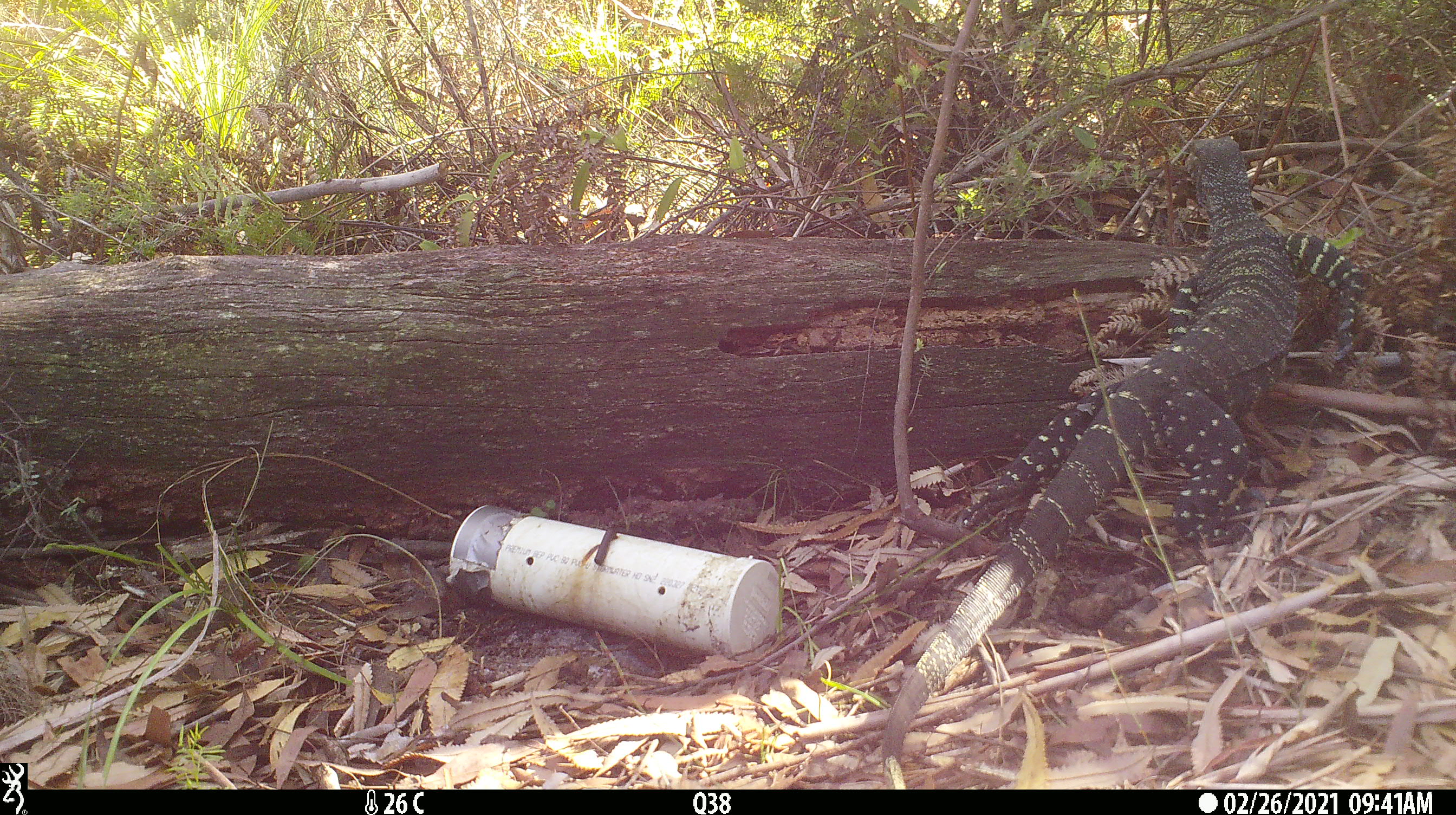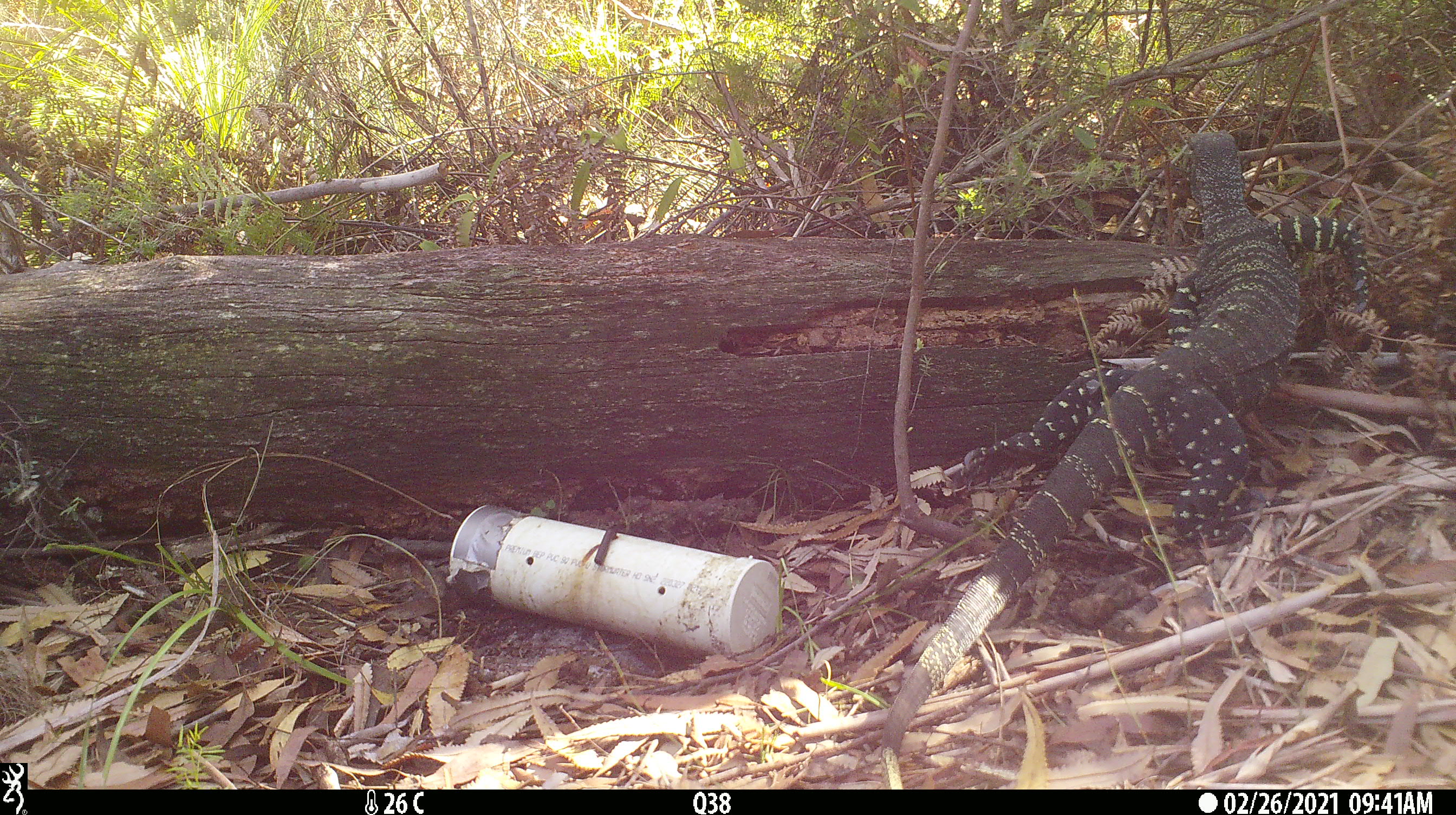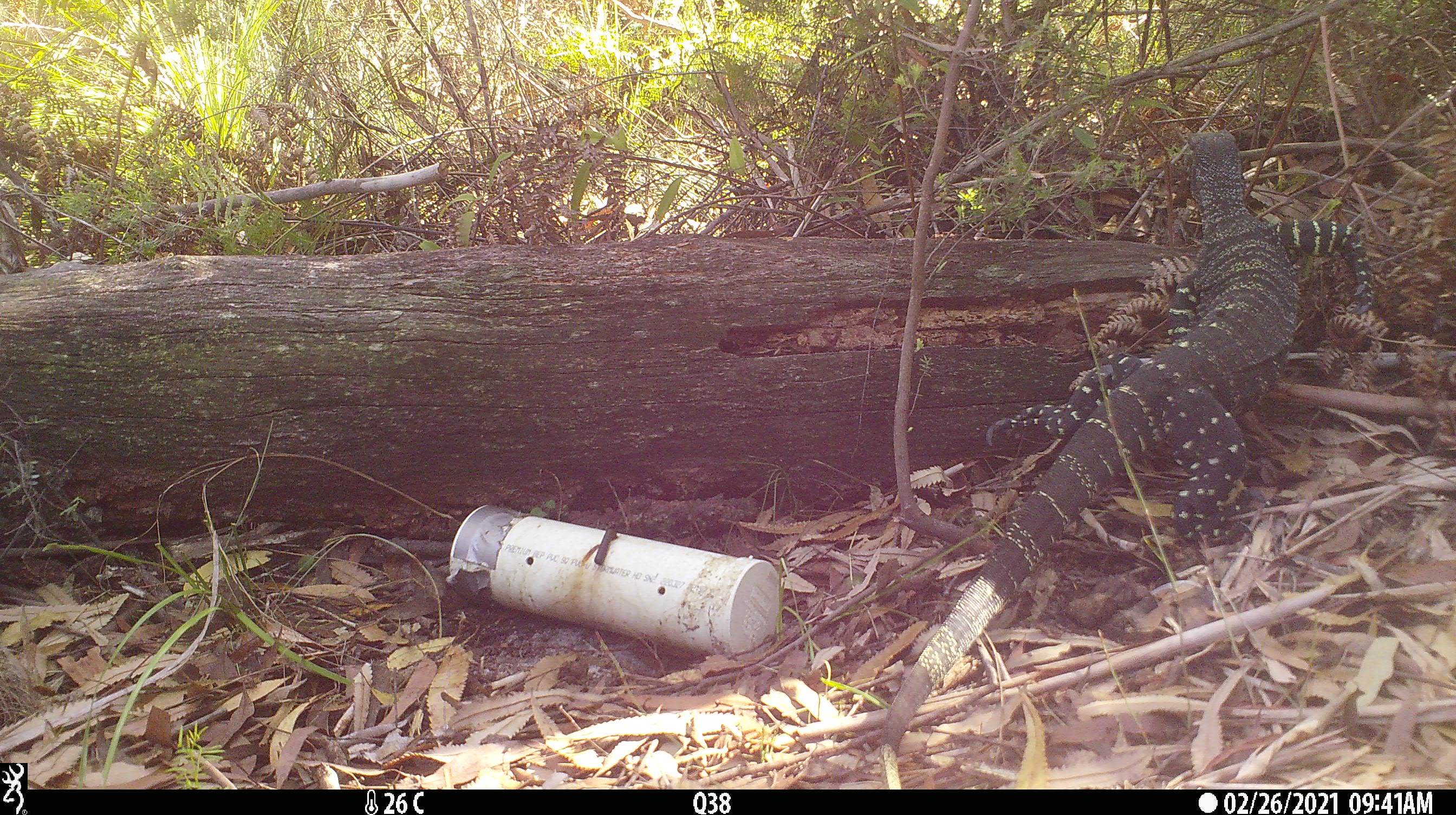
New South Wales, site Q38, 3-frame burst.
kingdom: Animalia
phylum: Chordata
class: Reptilia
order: Squamata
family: Varanidae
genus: Varanus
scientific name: Varanus varius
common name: lace monitor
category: goanna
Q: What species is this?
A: Goanna (lace monitor) (Varanus varius).